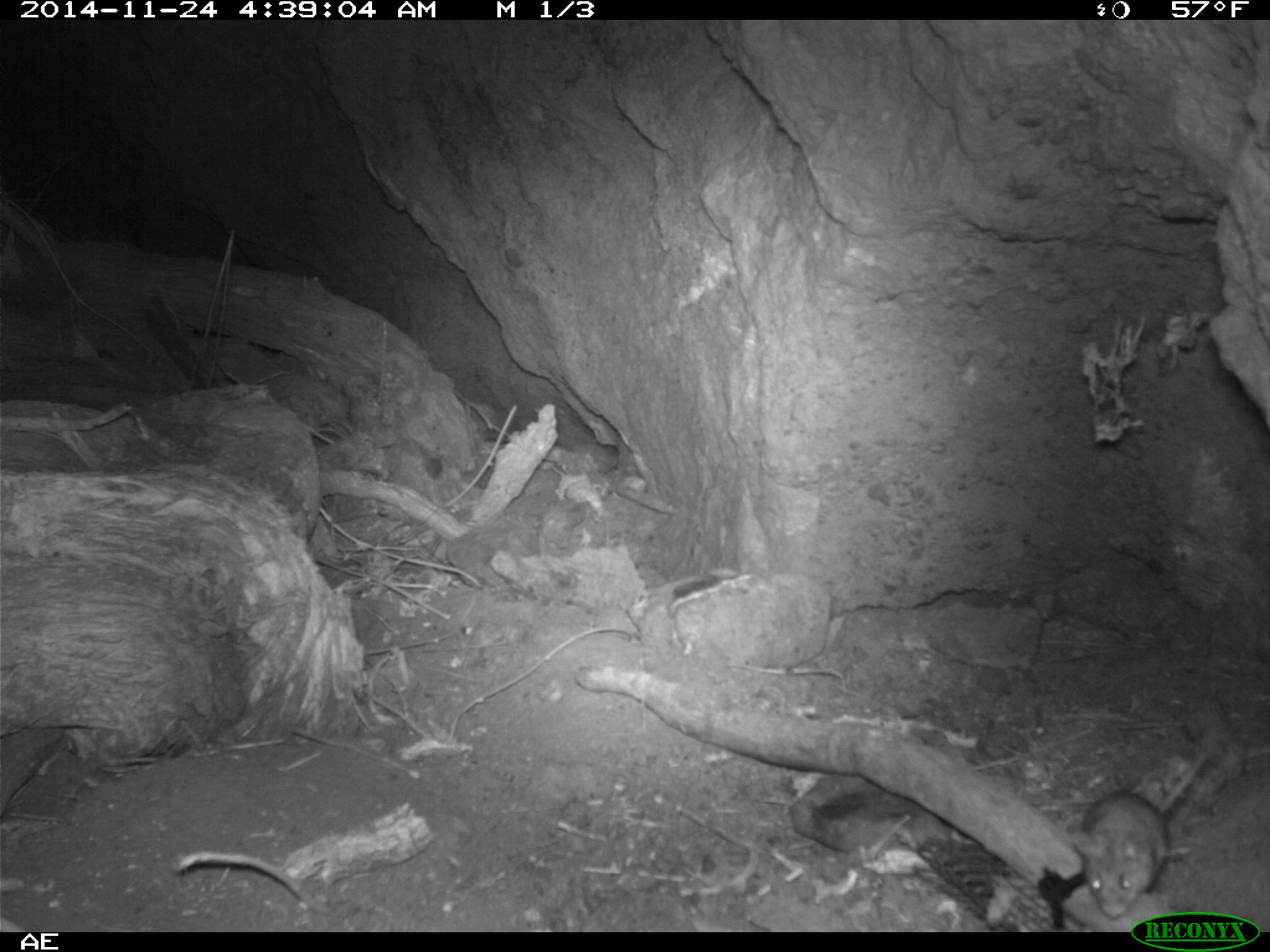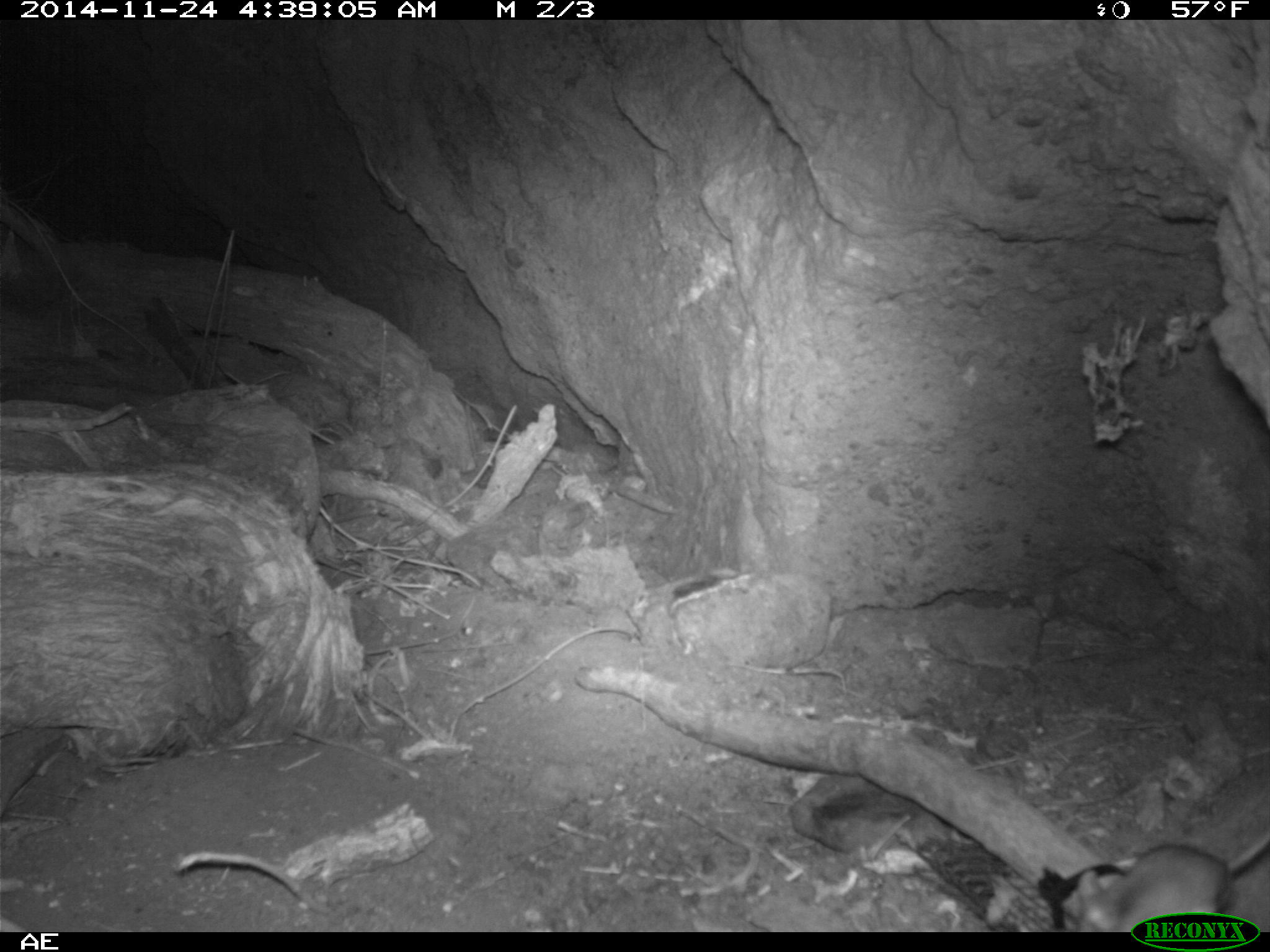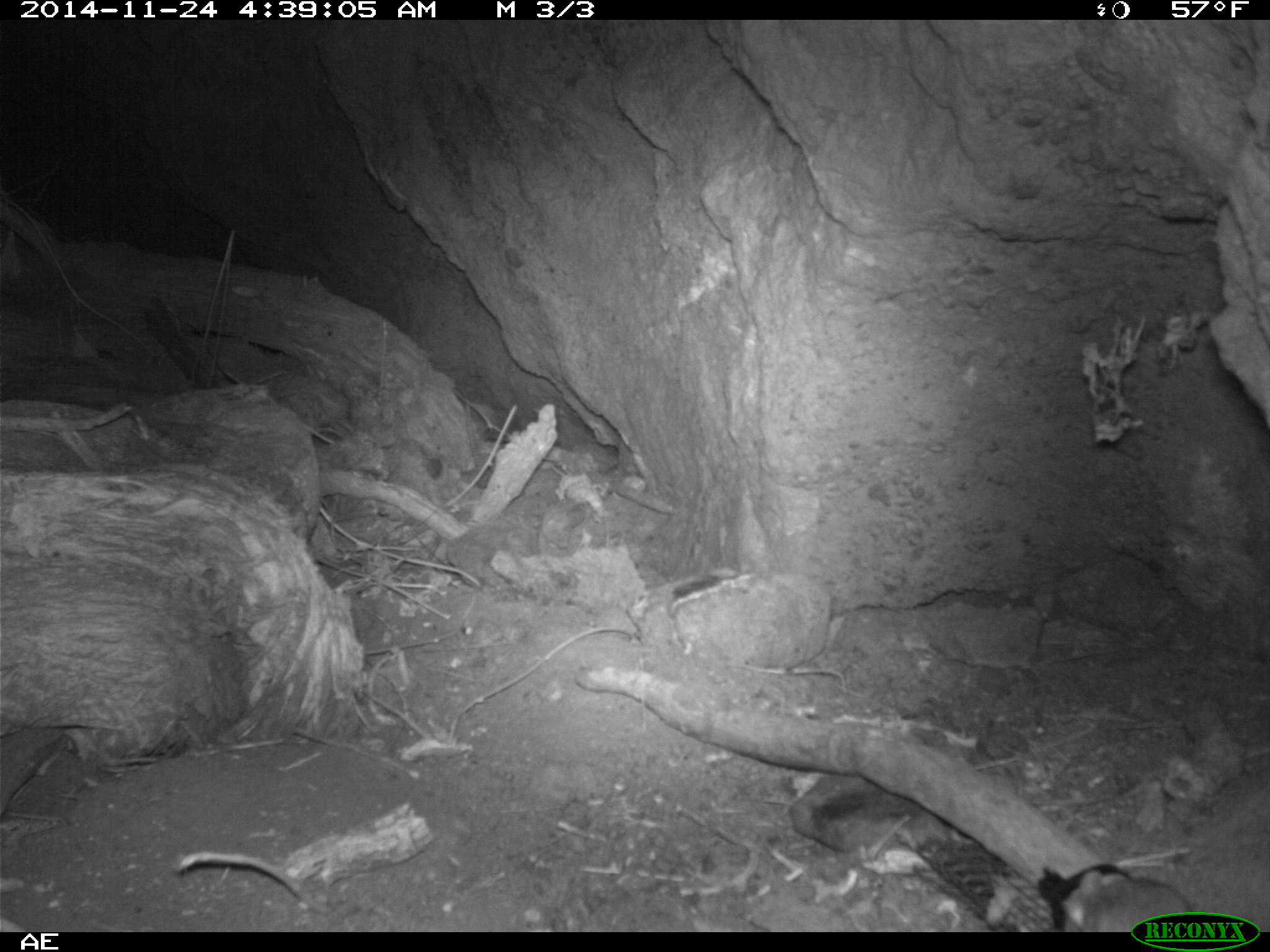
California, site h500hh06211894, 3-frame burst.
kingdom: Animalia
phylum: Chordata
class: Mammalia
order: Rodentia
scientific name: Rodentia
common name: rodent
Rodent (Rodentia).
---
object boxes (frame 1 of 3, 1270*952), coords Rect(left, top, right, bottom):
rodent: Rect(1066, 745, 1211, 920)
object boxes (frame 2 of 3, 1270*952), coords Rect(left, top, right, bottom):
rodent: Rect(1060, 833, 1269, 932)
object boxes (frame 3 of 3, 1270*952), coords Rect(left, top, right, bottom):
rodent: Rect(1060, 866, 1194, 932)